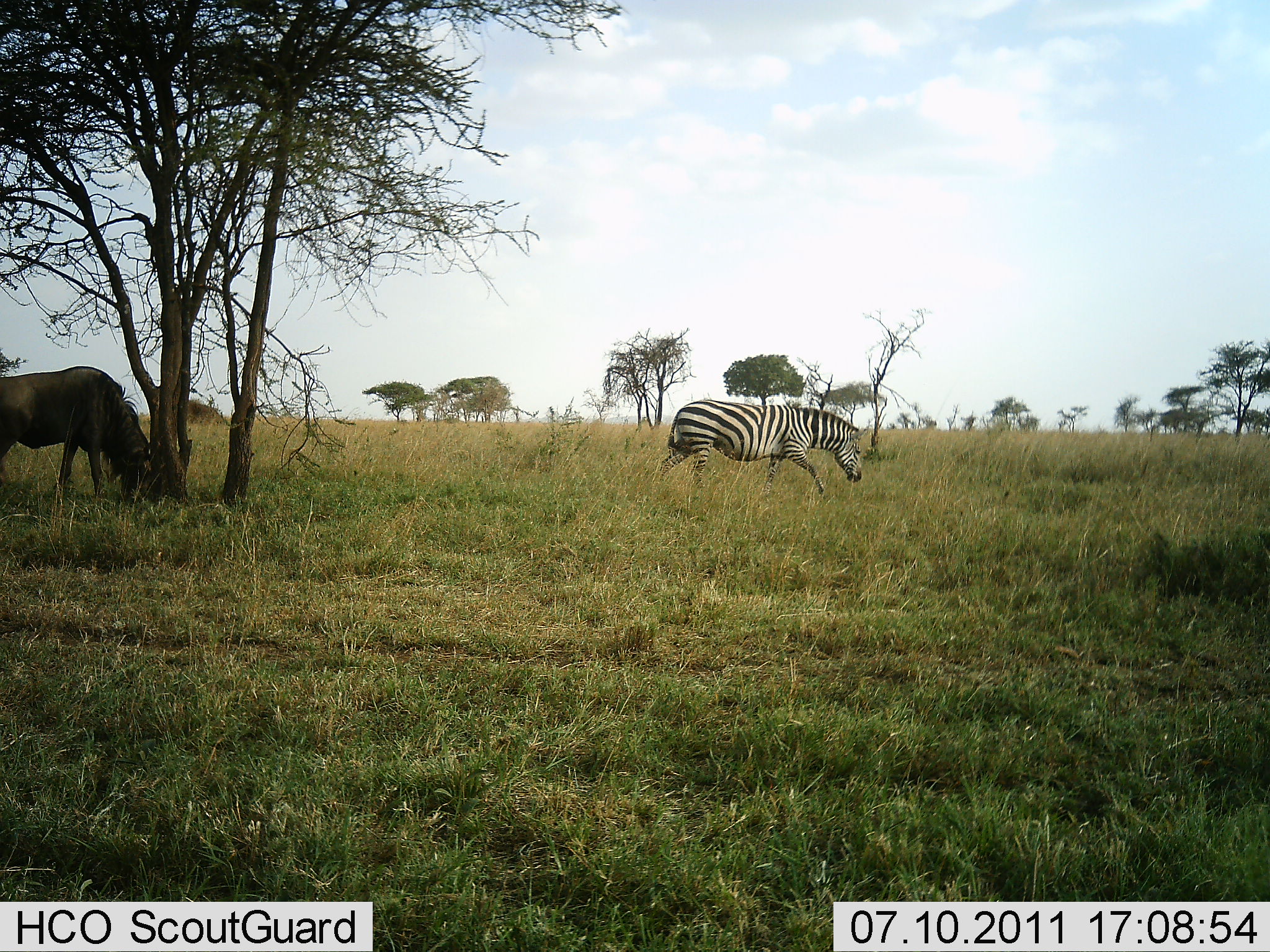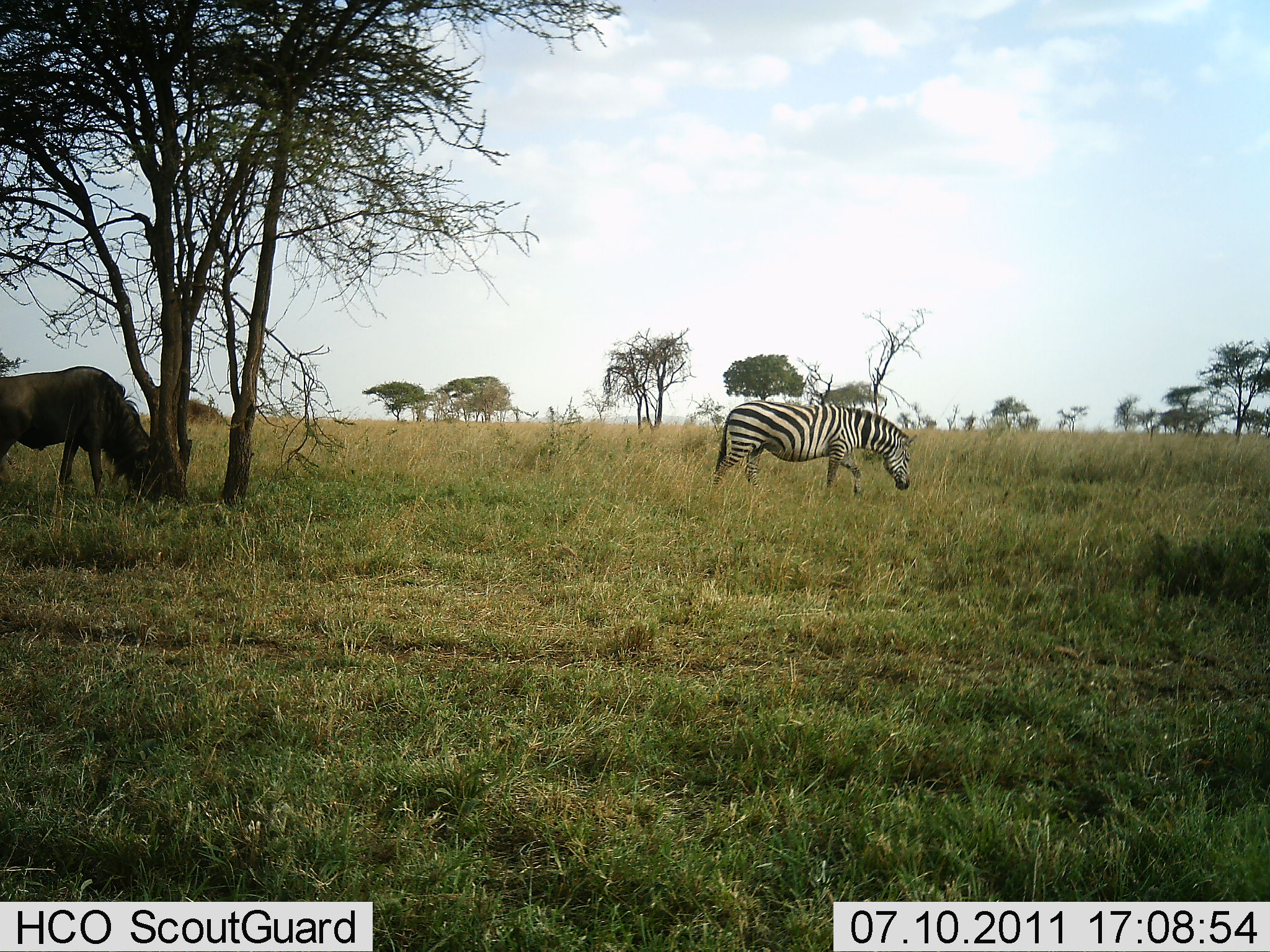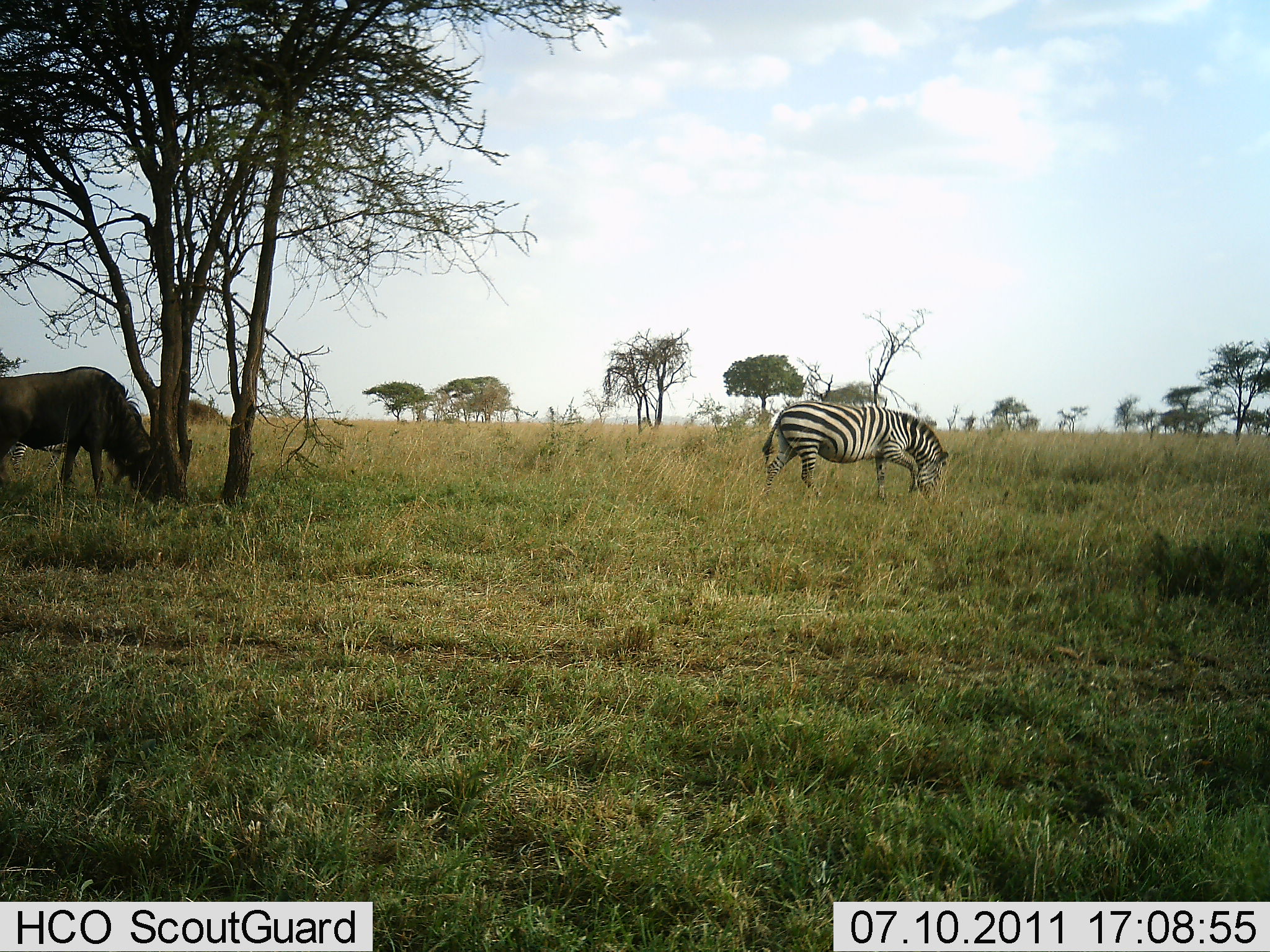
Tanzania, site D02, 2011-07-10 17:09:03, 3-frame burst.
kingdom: Animalia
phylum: Chordata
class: Mammalia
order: Artiodactyla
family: Bovidae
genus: Connochaetes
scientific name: Connochaetes taurinus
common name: blue wildebeest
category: wildebeest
Wildebeest (blue wildebeest) (Connochaetes taurinus), count 1. Behavior (volunteer vote fractions): standing 29%, resting 0%, moving 0%, interacting 0%. Young present (vote fraction): 0%. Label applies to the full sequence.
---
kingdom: Animalia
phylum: Chordata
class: Mammalia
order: Perissodactyla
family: Equidae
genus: Equus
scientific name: Equus quagga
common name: plains zebra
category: zebra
Zebra (plains zebra) (Equus quagga), count 1. Behavior (volunteer vote fractions): standing 12%, resting 0%, moving 75%, interacting 0%. Young present (vote fraction): 0%. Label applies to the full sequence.